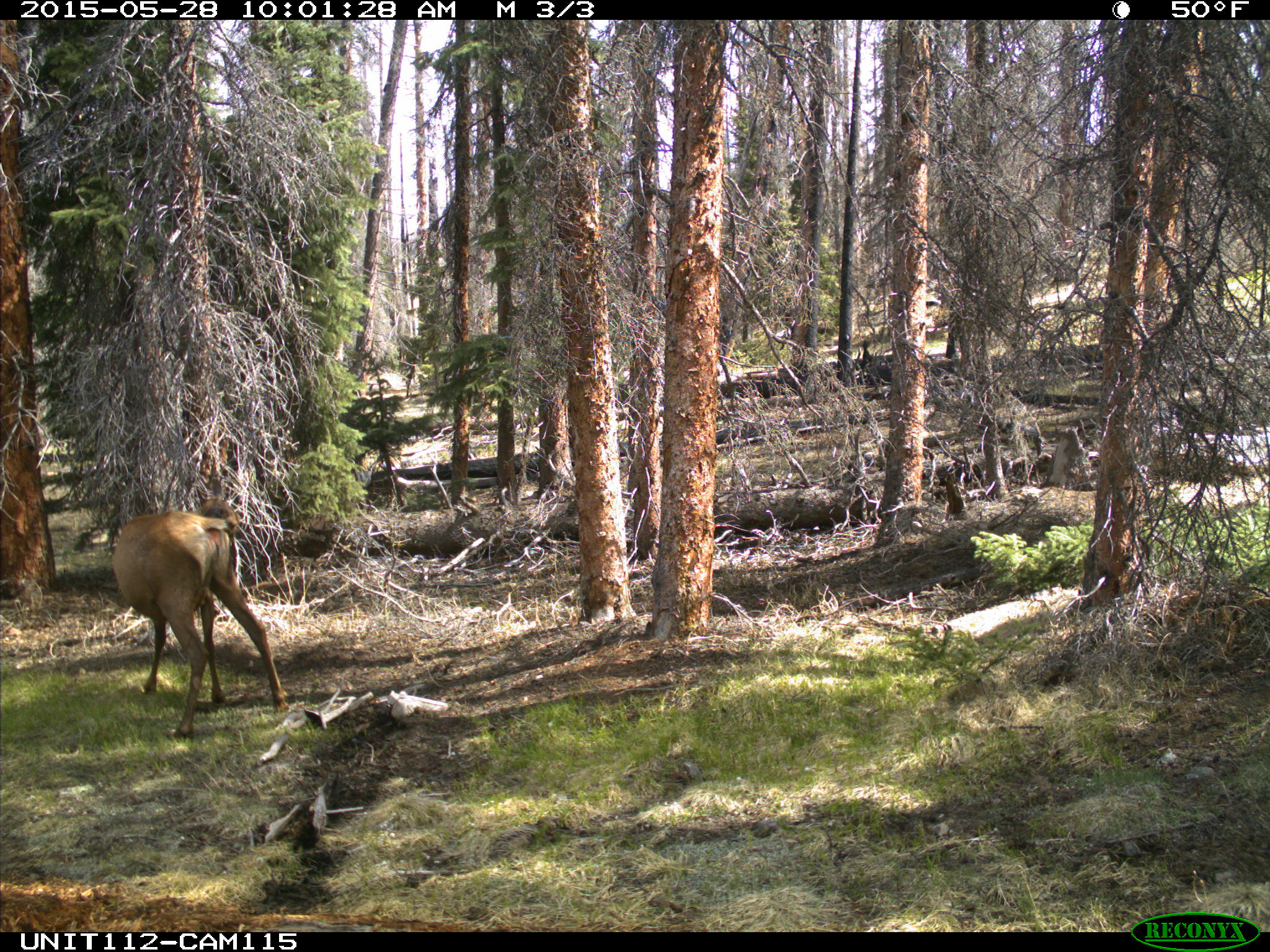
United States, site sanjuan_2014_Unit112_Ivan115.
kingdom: Animalia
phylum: Chordata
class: Mammalia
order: Artiodactyla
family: Cervidae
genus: Cervus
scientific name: Cervus elaphus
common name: red deer